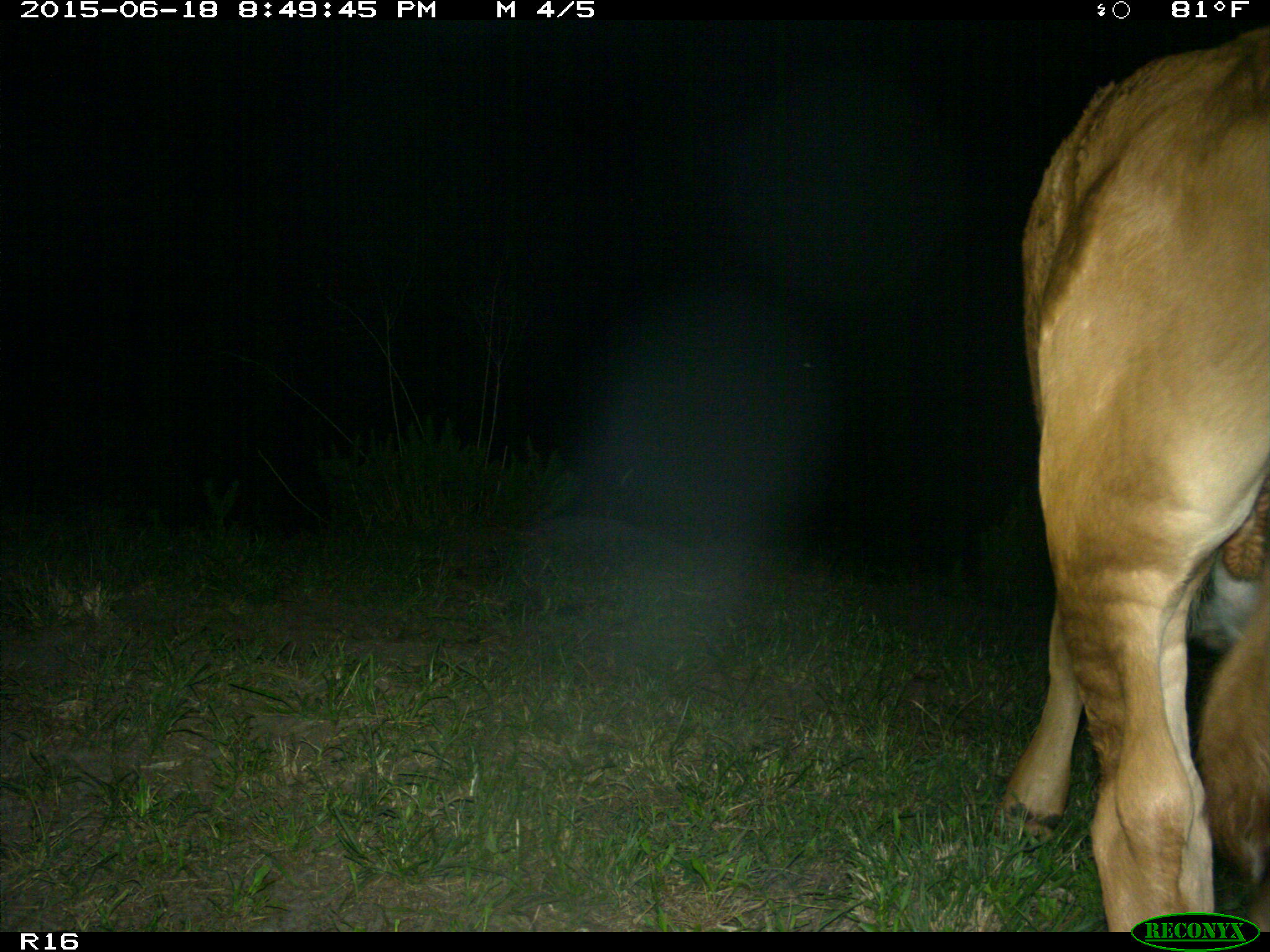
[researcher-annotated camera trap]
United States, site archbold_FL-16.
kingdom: Animalia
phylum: Chordata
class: Mammalia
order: Artiodactyla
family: Bovidae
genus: Bos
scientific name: Bos taurus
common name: domestic cow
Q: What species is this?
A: Bos taurus (domestic cow).